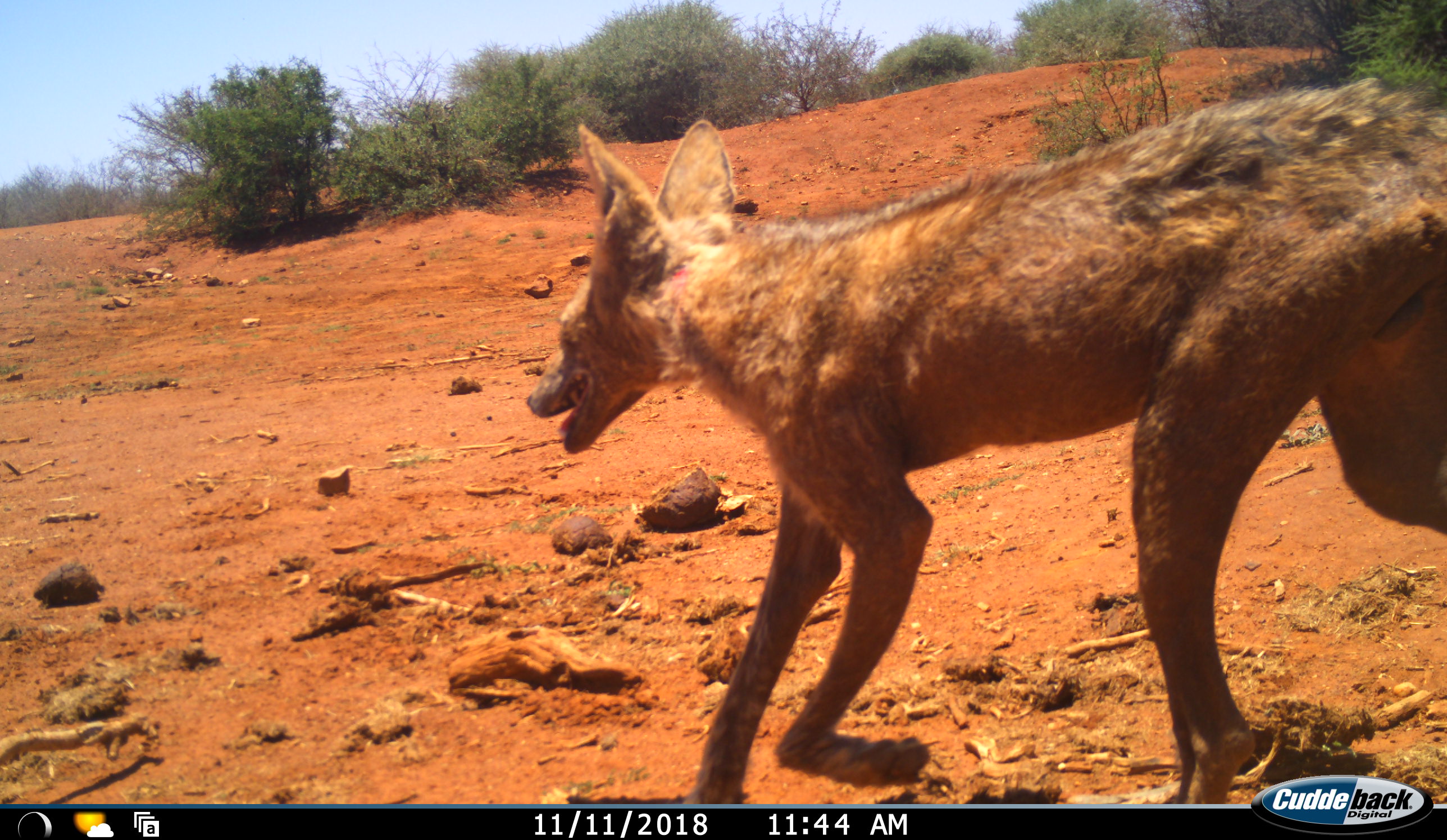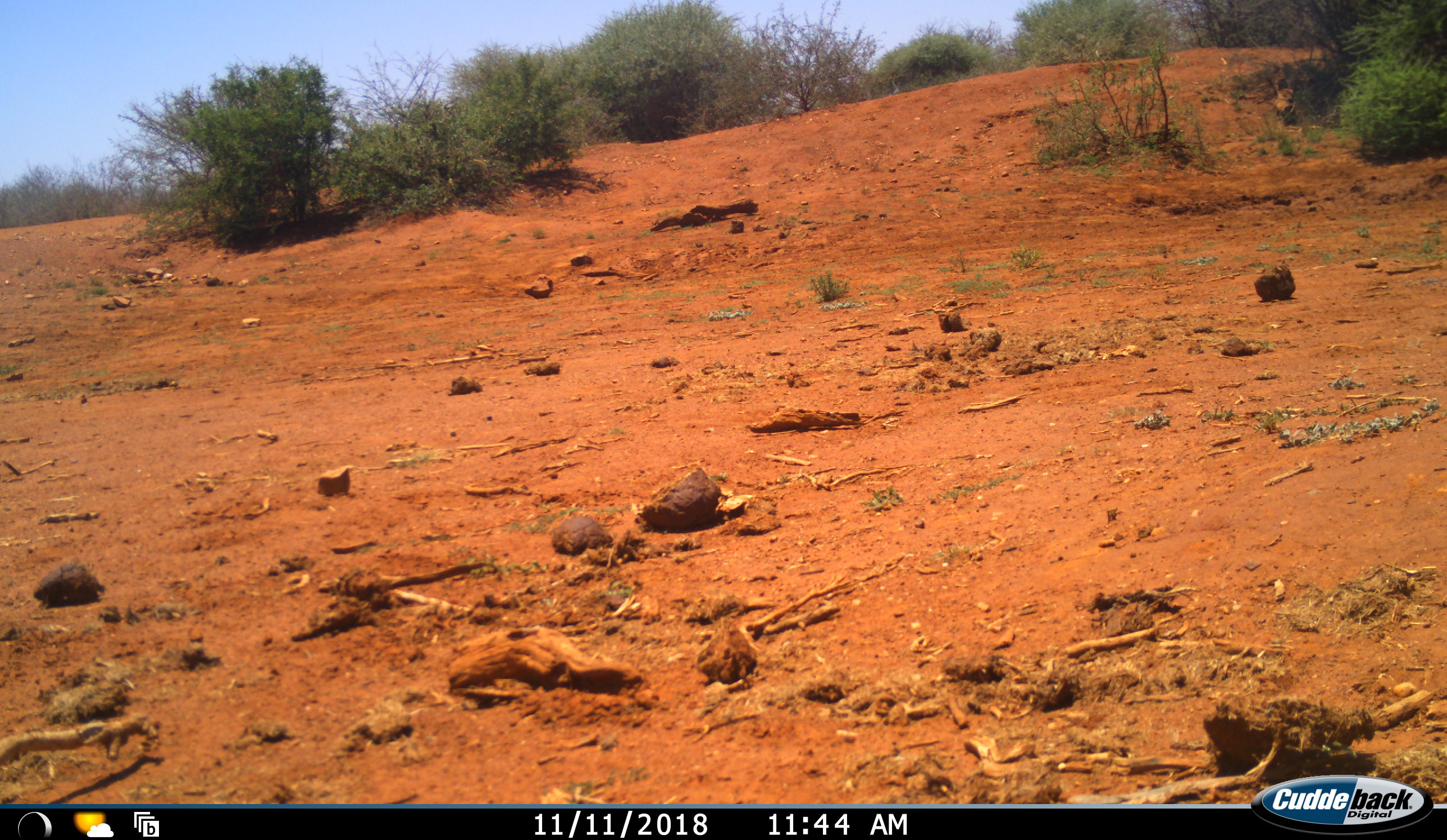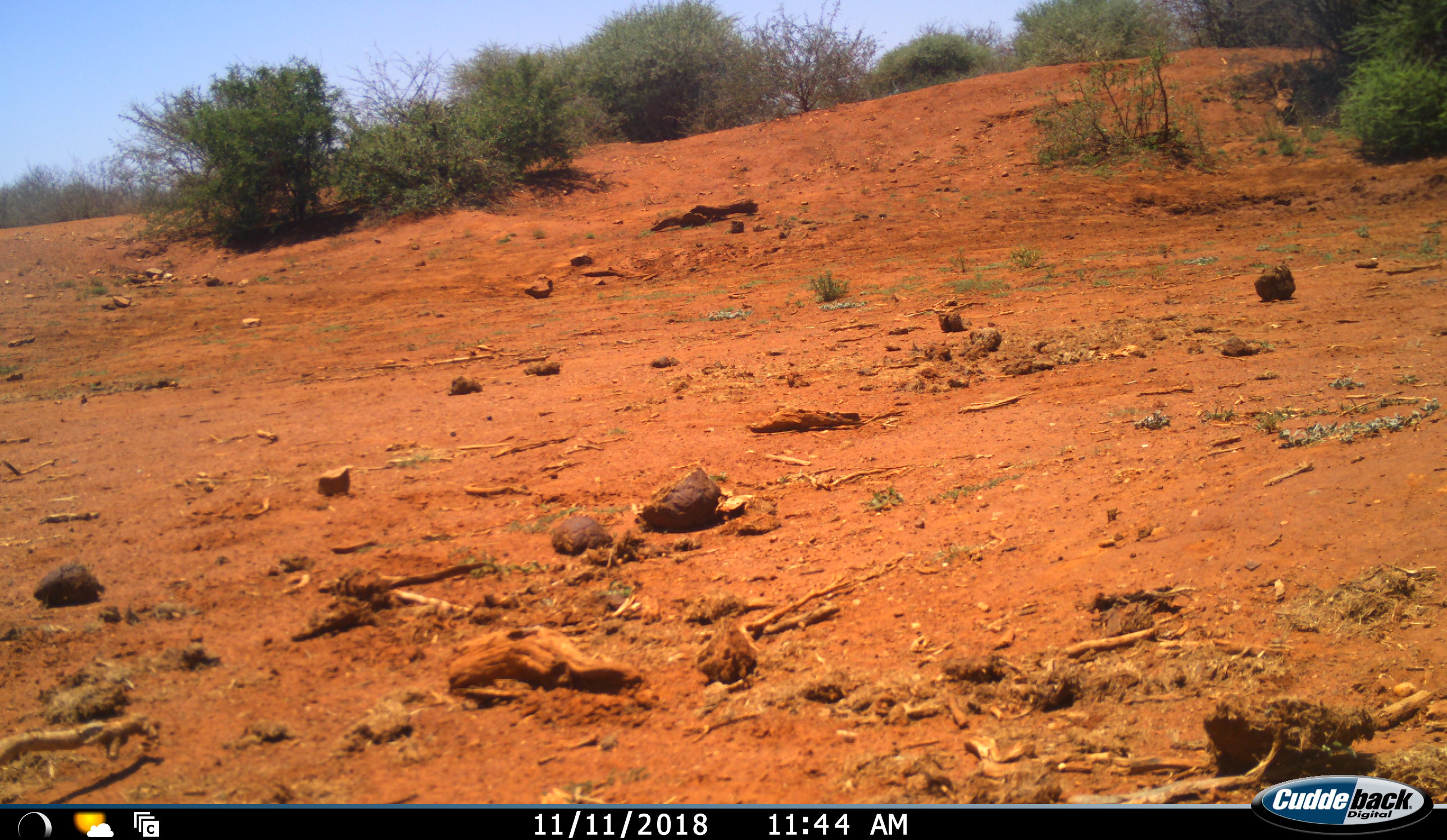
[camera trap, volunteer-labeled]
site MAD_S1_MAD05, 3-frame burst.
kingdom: Animalia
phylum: Chordata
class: Mammalia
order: Carnivora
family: Canidae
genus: Lupulella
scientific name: Lupulella mesomelas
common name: black-backed jackal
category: jackalblackbacked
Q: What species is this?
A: Jackalblackbacked (black-backed jackal) (Lupulella mesomelas).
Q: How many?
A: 1.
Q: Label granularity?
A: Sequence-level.